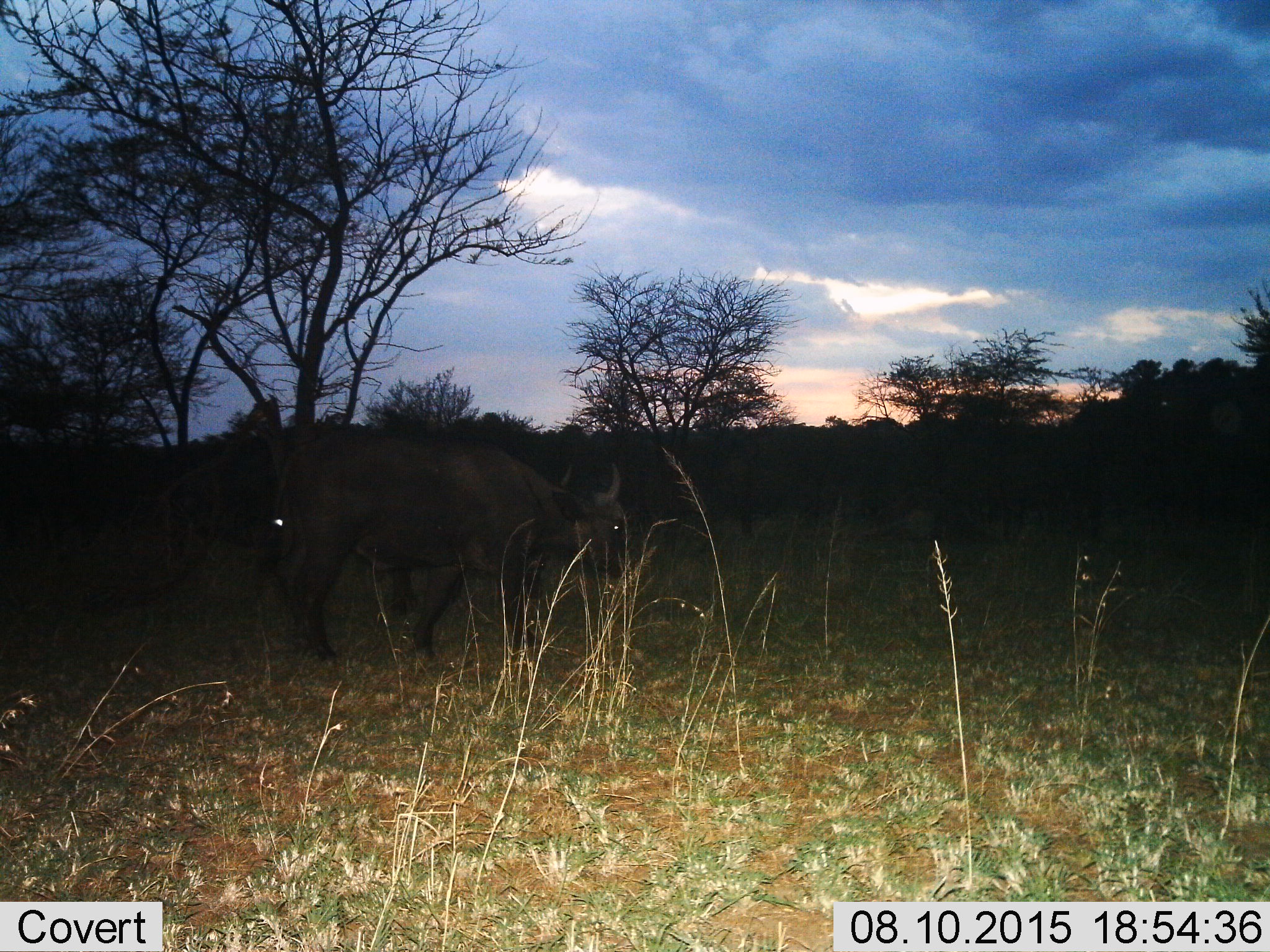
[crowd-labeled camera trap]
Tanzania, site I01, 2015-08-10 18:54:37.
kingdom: Animalia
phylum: Chordata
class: Mammalia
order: Artiodactyla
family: Bovidae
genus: Syncerus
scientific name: Syncerus caffer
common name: cape buffalo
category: buffalo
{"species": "buffalo (cape buffalo) (Syncerus caffer)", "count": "1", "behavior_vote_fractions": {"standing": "80%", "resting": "0%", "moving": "60%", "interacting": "0%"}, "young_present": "0%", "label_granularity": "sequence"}